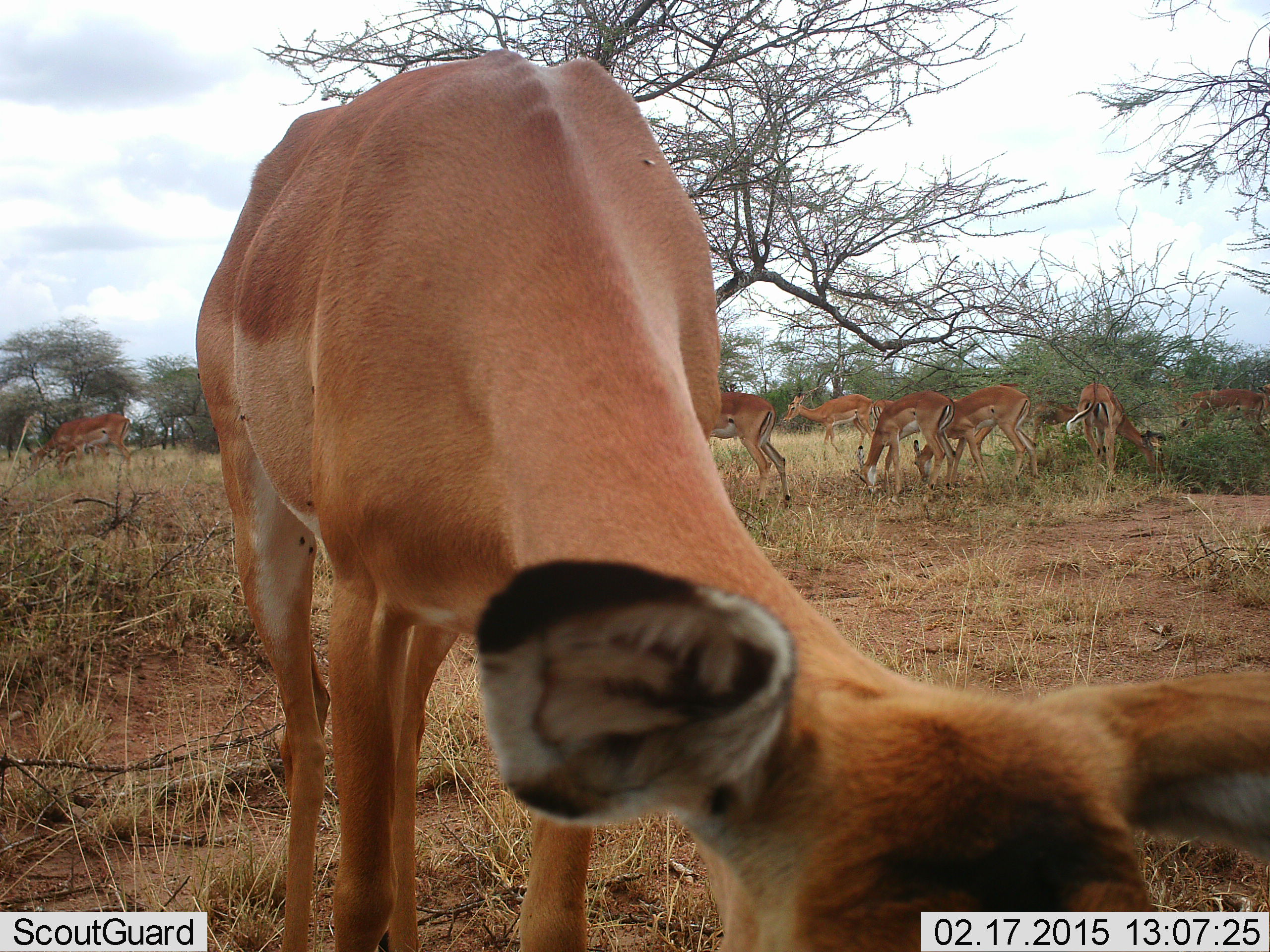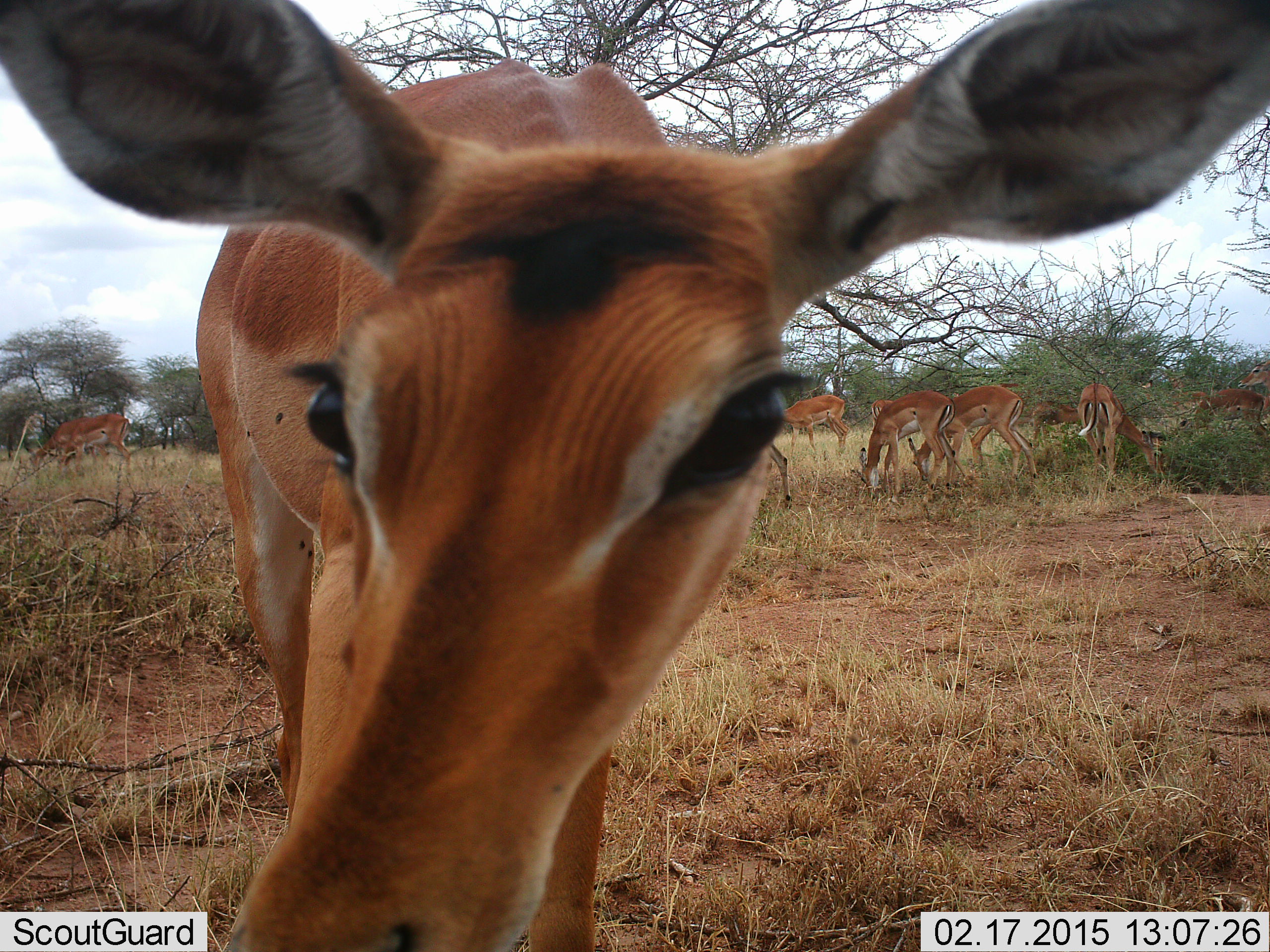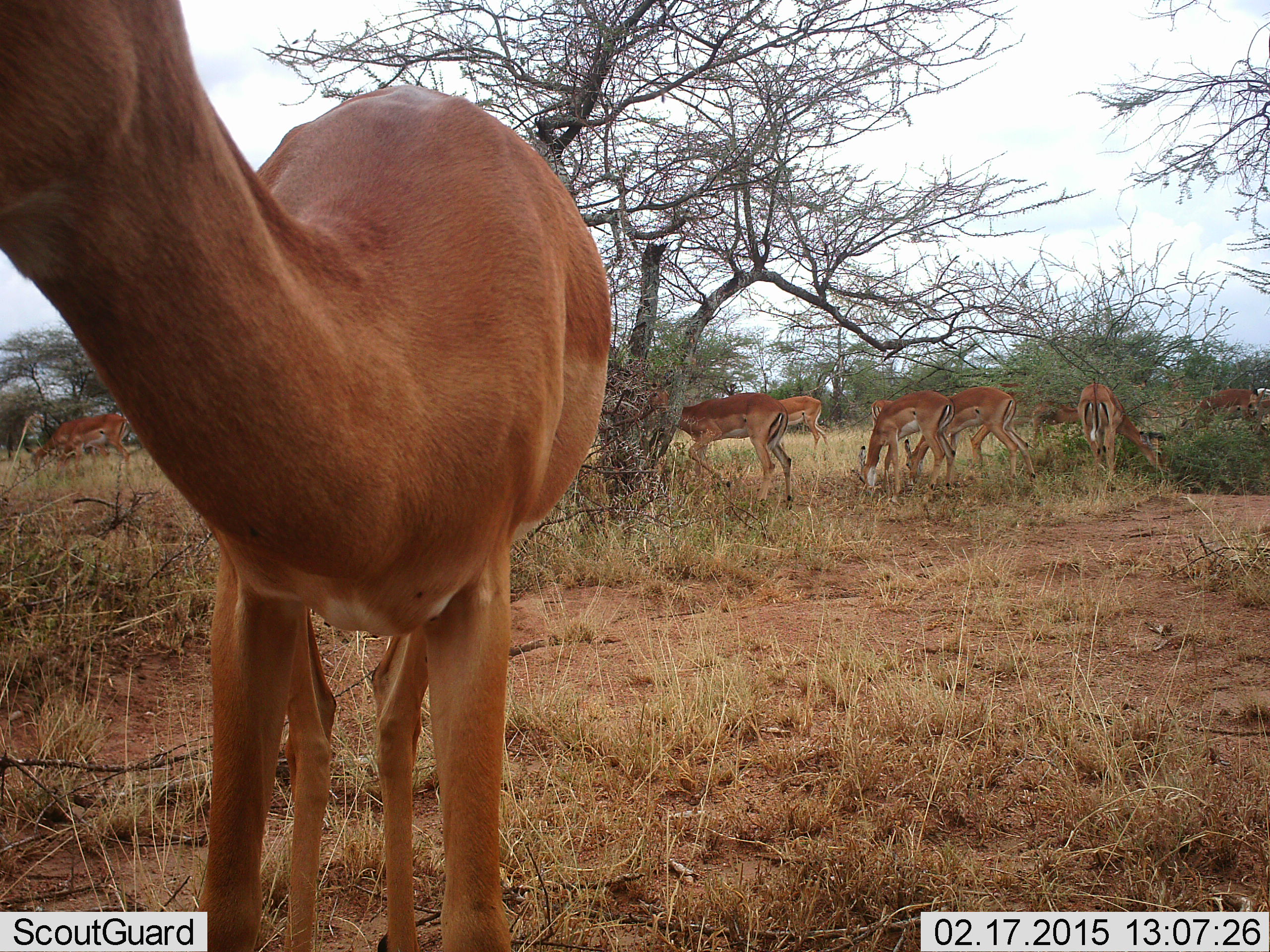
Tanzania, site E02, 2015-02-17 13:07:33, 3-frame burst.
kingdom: Animalia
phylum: Chordata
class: Mammalia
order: Artiodactyla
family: Bovidae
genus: Aepyceros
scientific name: Aepyceros melampus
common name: impala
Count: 10.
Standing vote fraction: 90%.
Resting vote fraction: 0%.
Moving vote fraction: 50%.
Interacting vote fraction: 0%.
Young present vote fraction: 0%.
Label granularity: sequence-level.